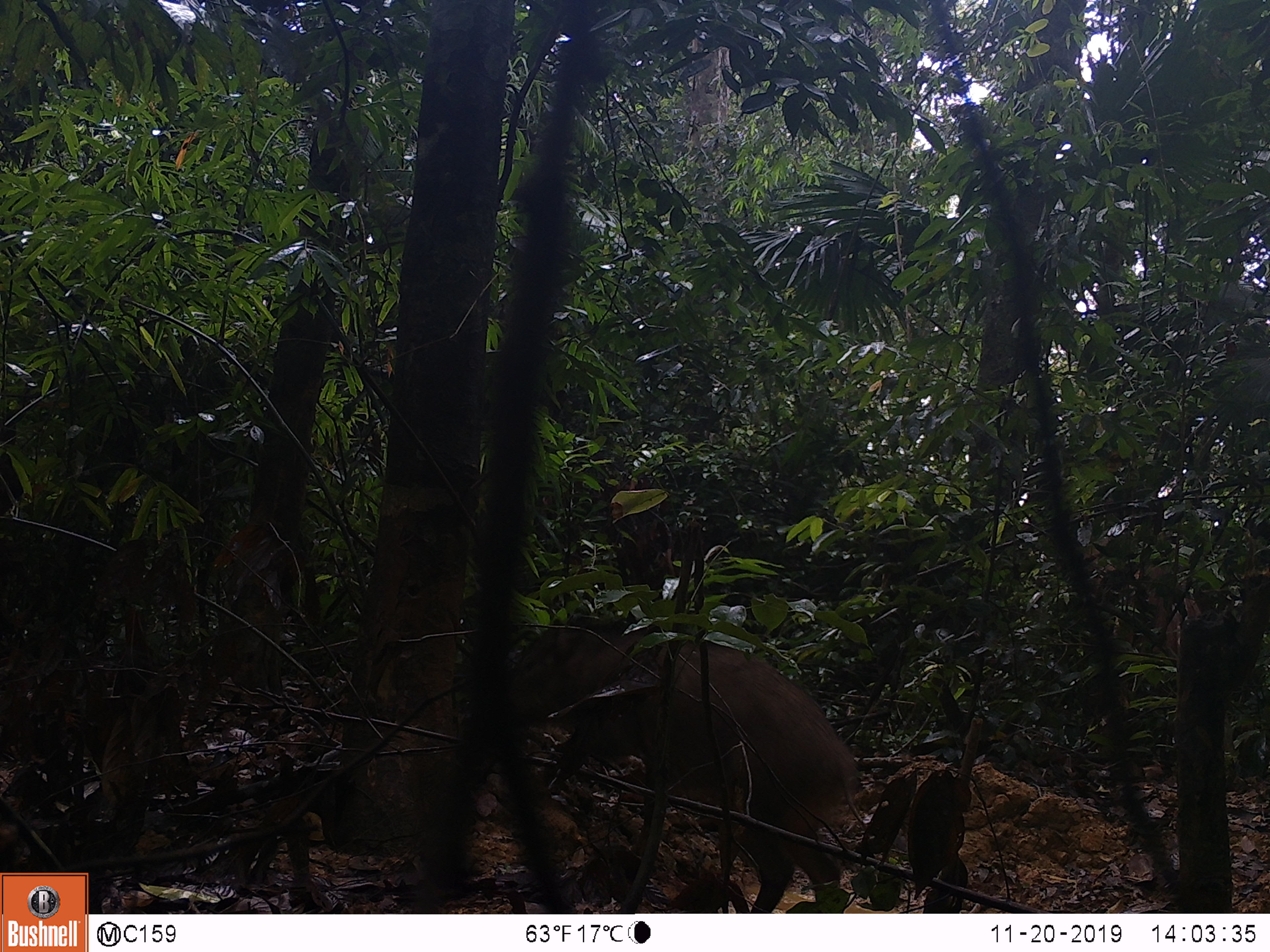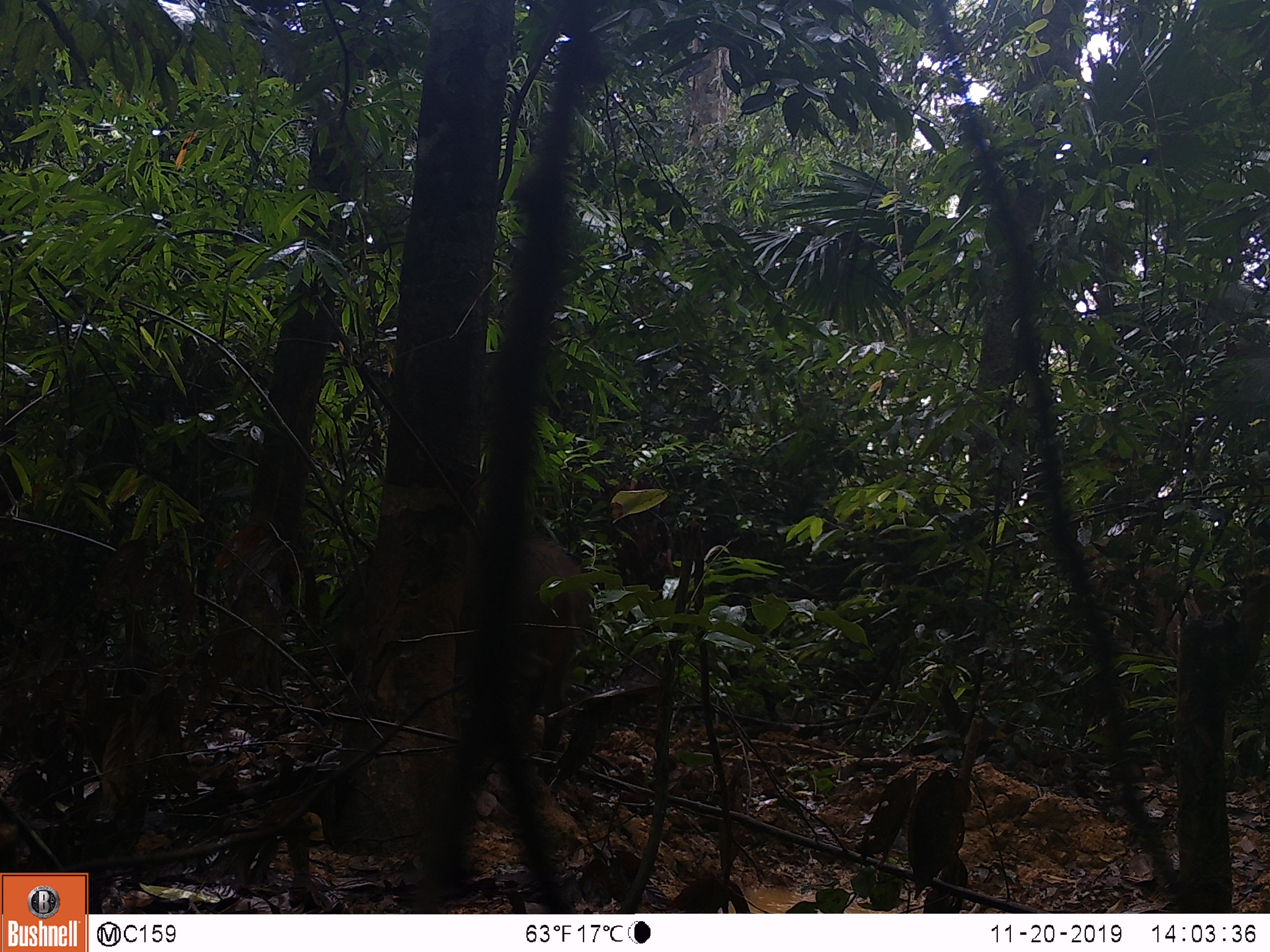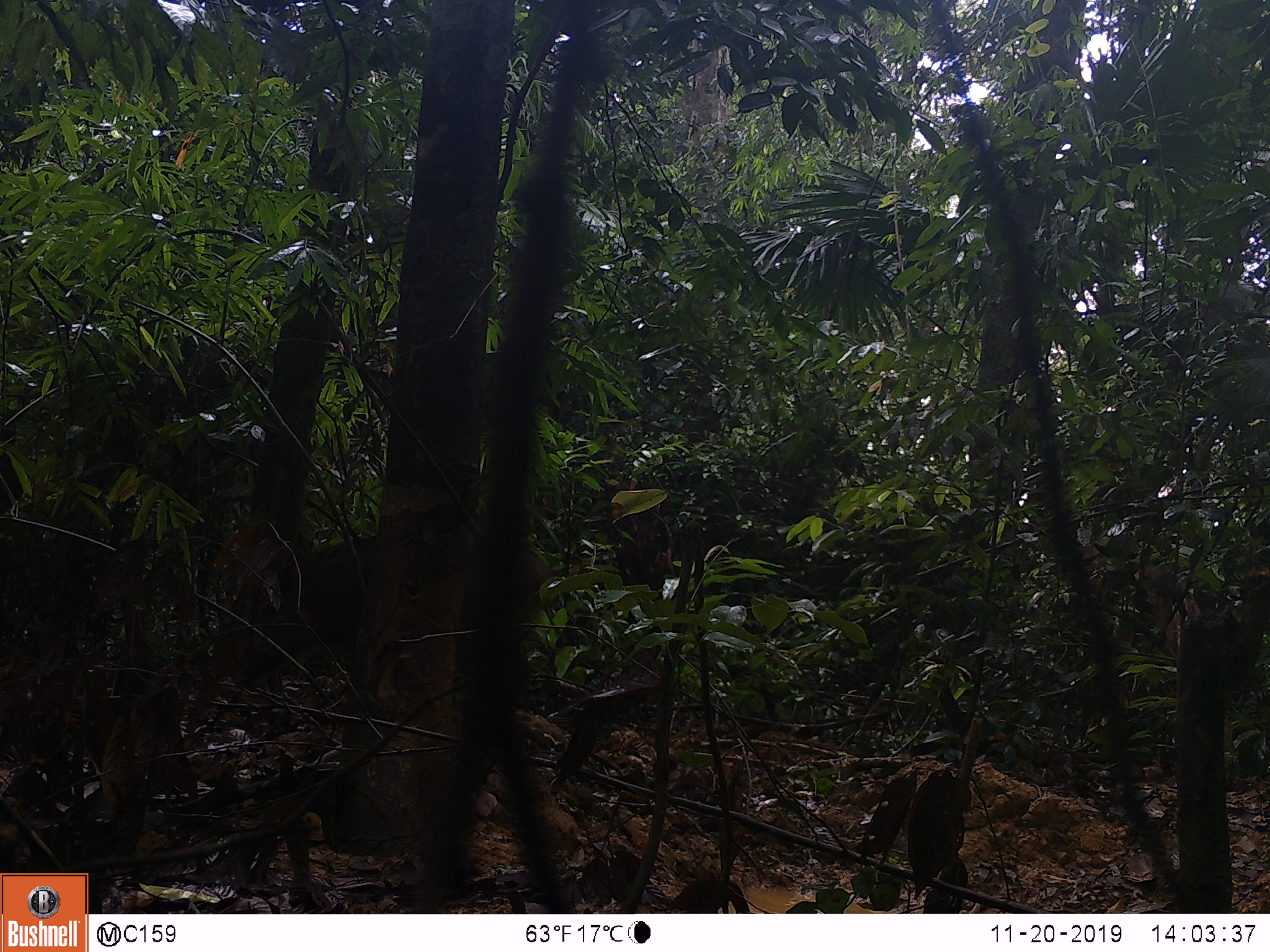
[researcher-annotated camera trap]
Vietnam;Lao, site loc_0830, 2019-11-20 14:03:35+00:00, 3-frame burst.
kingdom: Animalia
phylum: Chordata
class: Mammalia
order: Artiodactyla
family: Suidae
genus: Sus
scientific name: Sus scrofa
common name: eurasian wild pig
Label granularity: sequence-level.